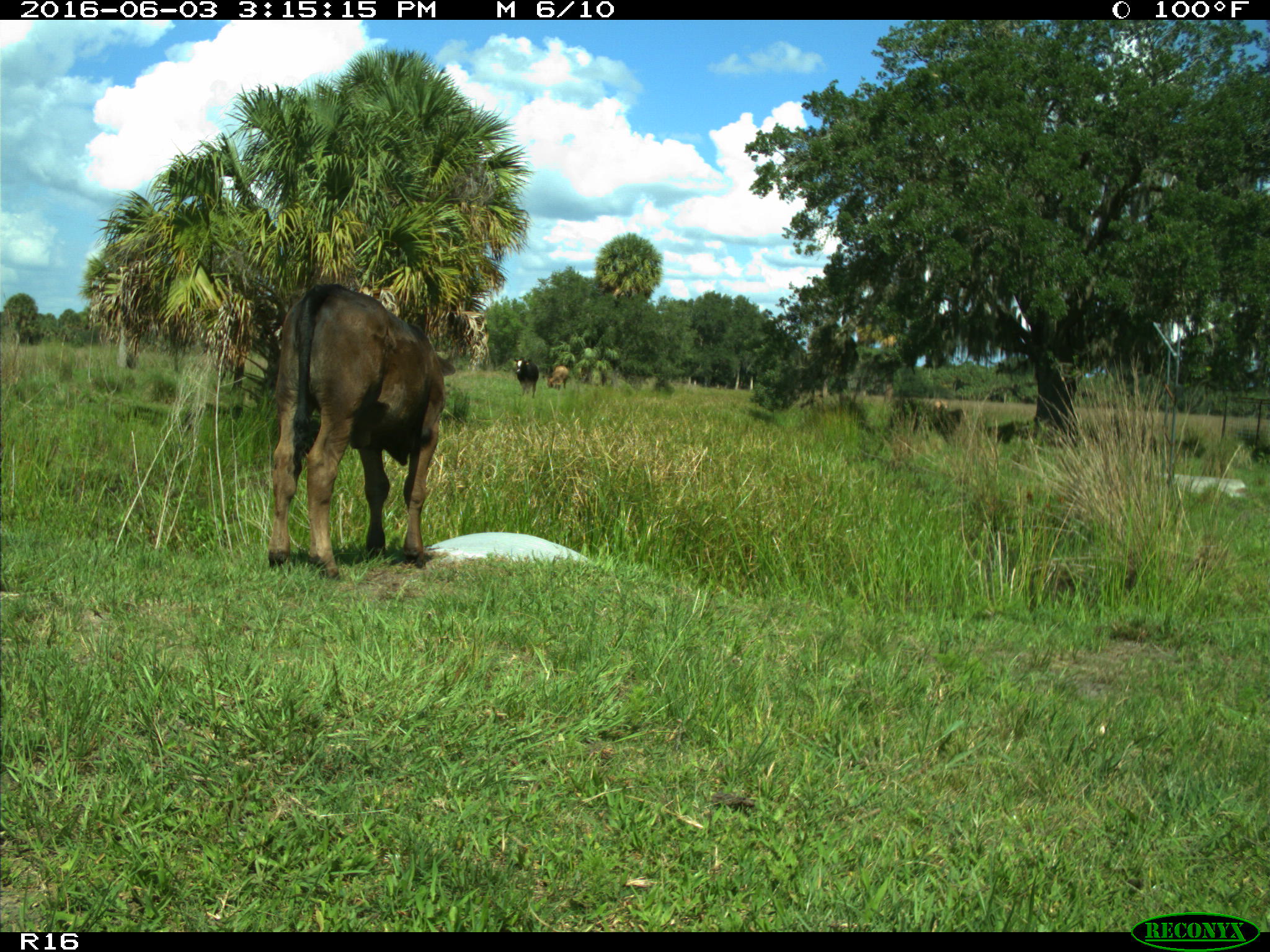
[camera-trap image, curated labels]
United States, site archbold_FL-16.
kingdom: Animalia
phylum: Chordata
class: Mammalia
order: Artiodactyla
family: Bovidae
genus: Bos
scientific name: Bos taurus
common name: domestic cow